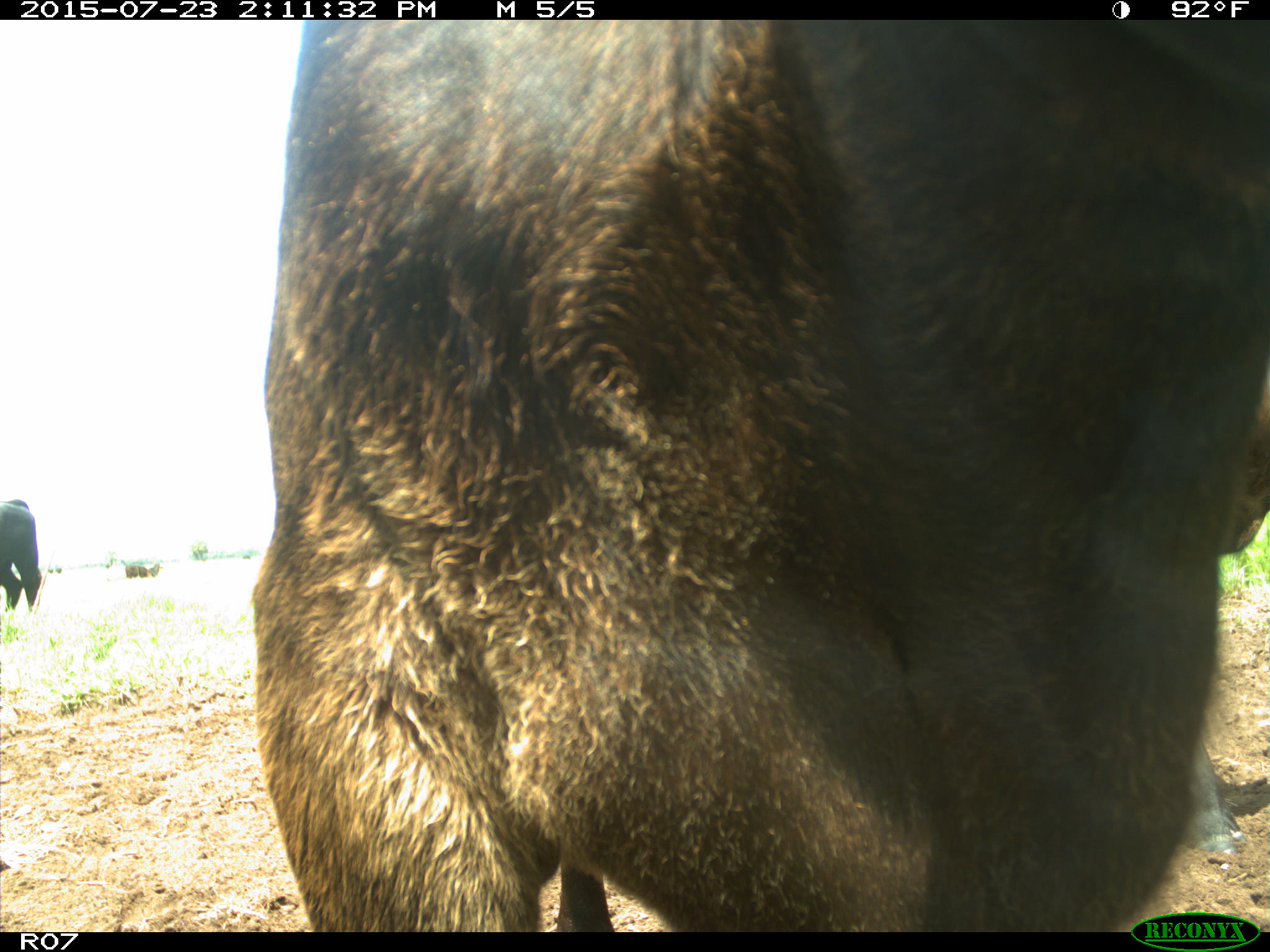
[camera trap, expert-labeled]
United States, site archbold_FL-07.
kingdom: Animalia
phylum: Chordata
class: Mammalia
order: Artiodactyla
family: Bovidae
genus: Bos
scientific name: Bos taurus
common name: domestic cow